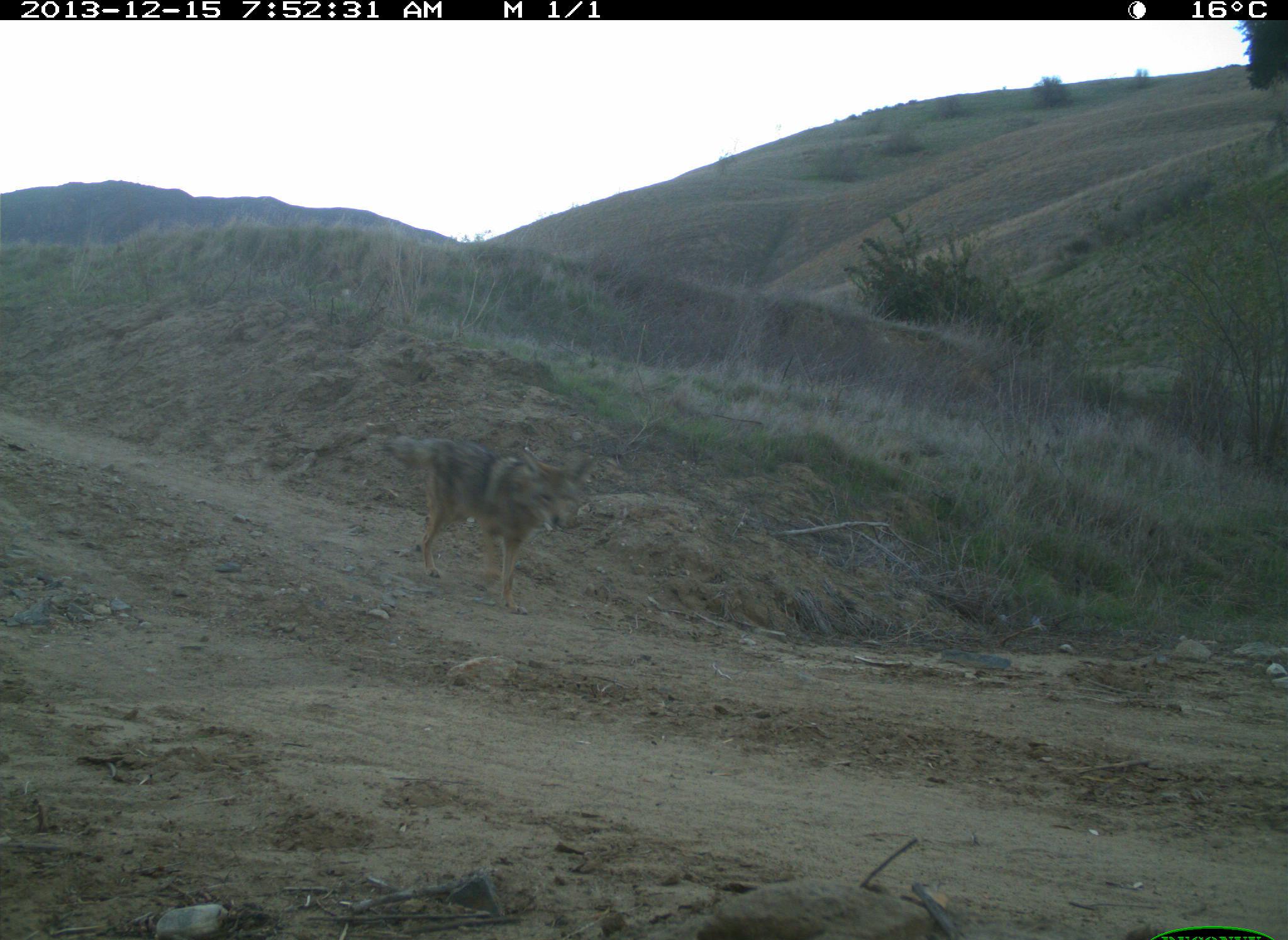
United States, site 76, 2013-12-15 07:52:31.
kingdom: Animalia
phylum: Chordata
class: Mammalia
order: Carnivora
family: Canidae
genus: Canis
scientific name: Canis latrans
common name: coyote